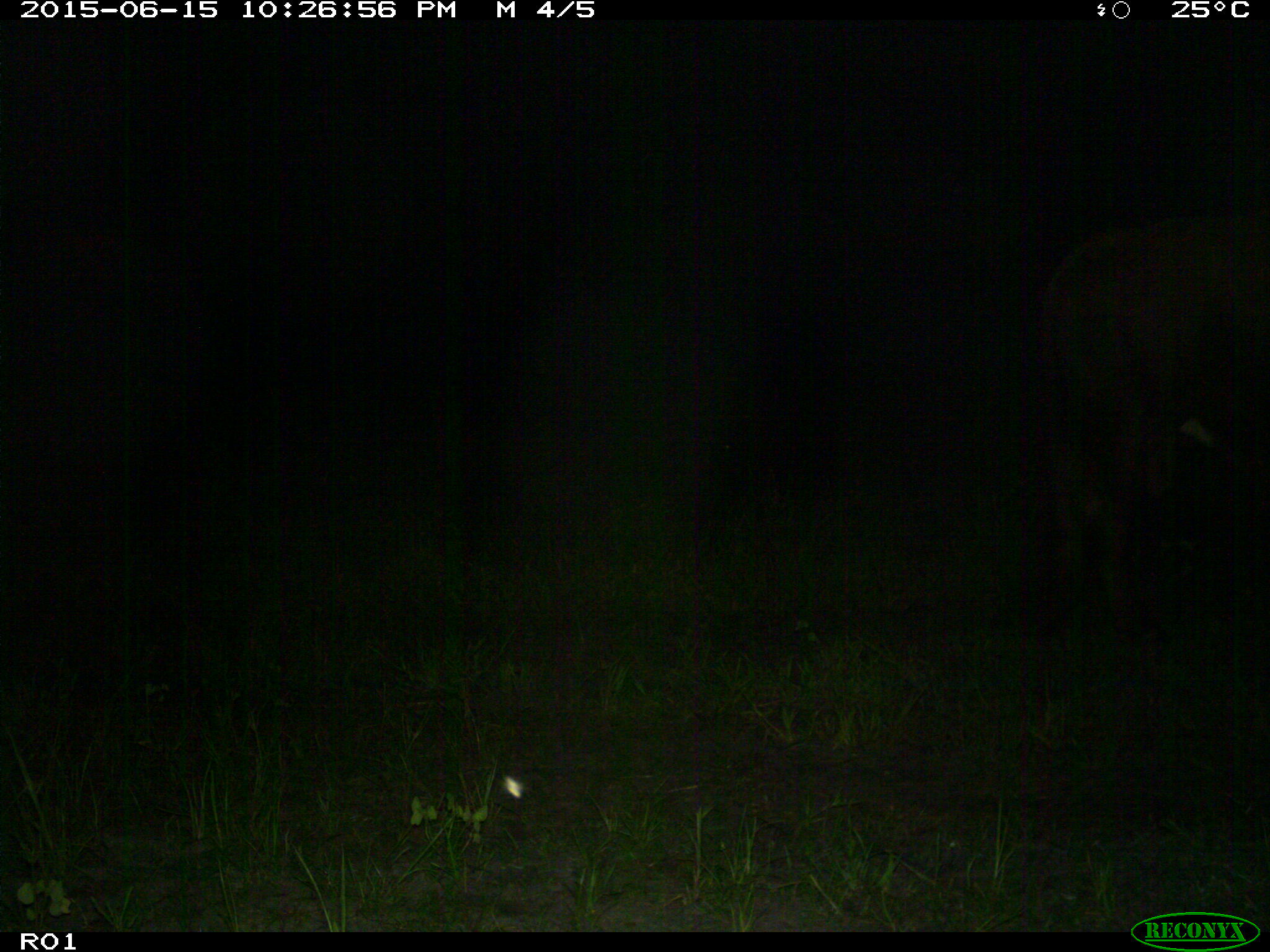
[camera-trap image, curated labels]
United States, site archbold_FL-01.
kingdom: Animalia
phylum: Chordata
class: Mammalia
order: Artiodactyla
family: Bovidae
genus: Bos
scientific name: Bos taurus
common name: domestic cow